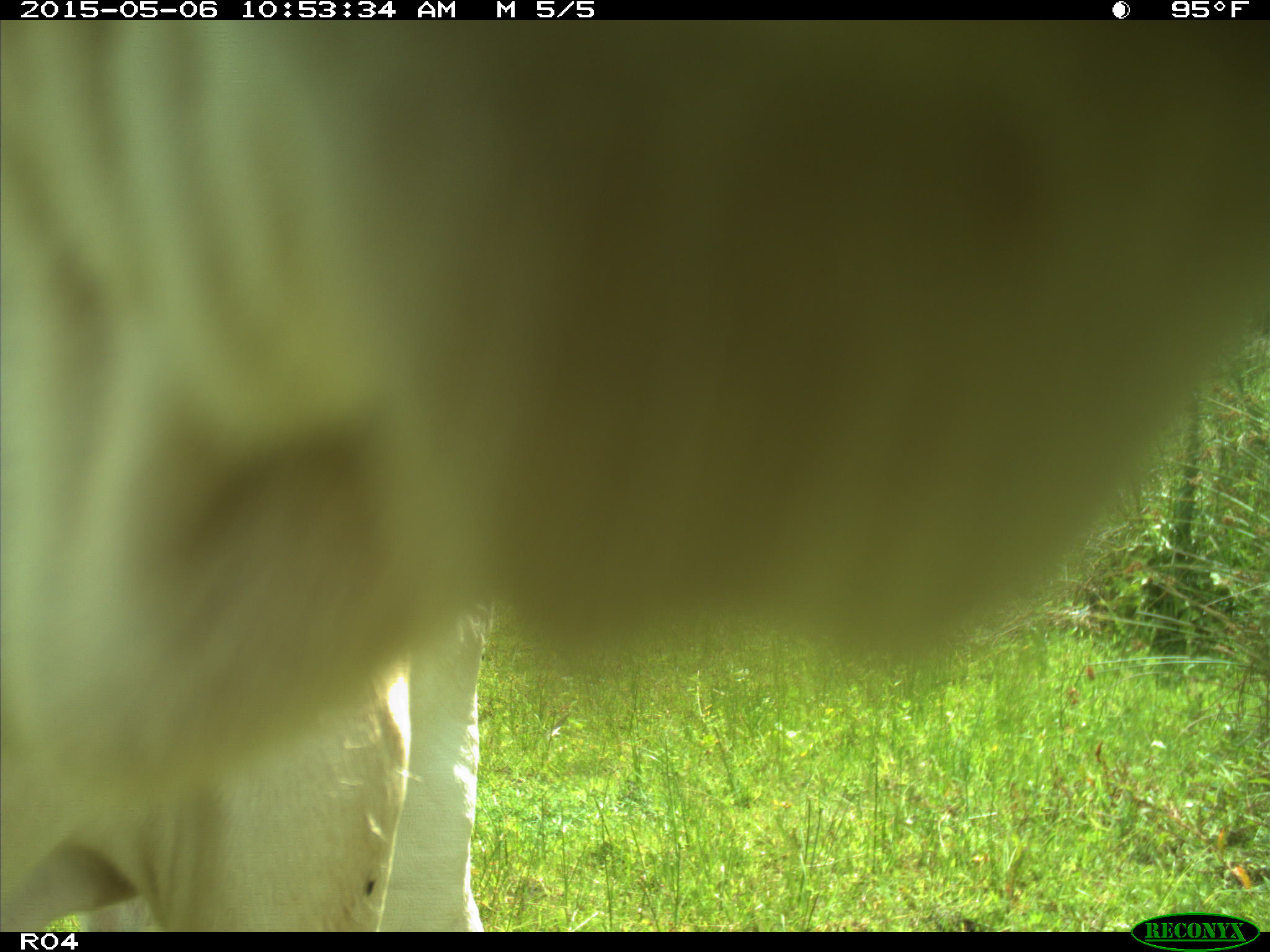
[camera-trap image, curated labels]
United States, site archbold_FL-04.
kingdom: Animalia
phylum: Chordata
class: Mammalia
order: Artiodactyla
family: Bovidae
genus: Bos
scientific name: Bos taurus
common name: domestic cow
Bos taurus (domestic cow).